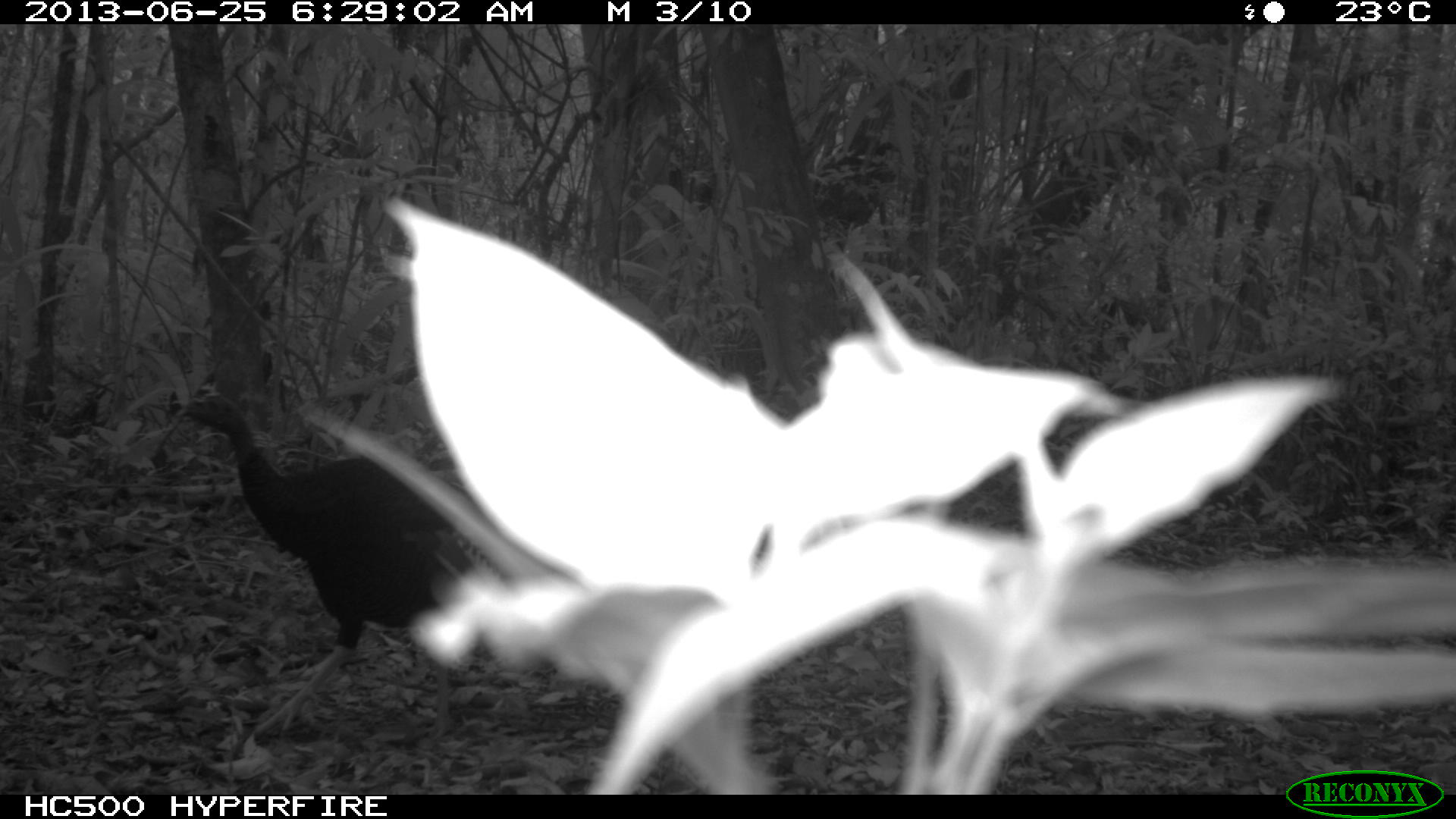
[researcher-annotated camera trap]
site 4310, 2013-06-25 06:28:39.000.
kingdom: Animalia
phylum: Chordata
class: Aves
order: Galliformes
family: Phasianidae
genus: Meleagris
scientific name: Meleagris ocellata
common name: ocellated turkey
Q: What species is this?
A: Meleagris ocellata (ocellated turkey).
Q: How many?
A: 1.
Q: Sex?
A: Male.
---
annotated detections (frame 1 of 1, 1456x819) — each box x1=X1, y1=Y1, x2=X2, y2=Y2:
meleagris ocellata: x1=170, y1=373, x2=497, y2=733